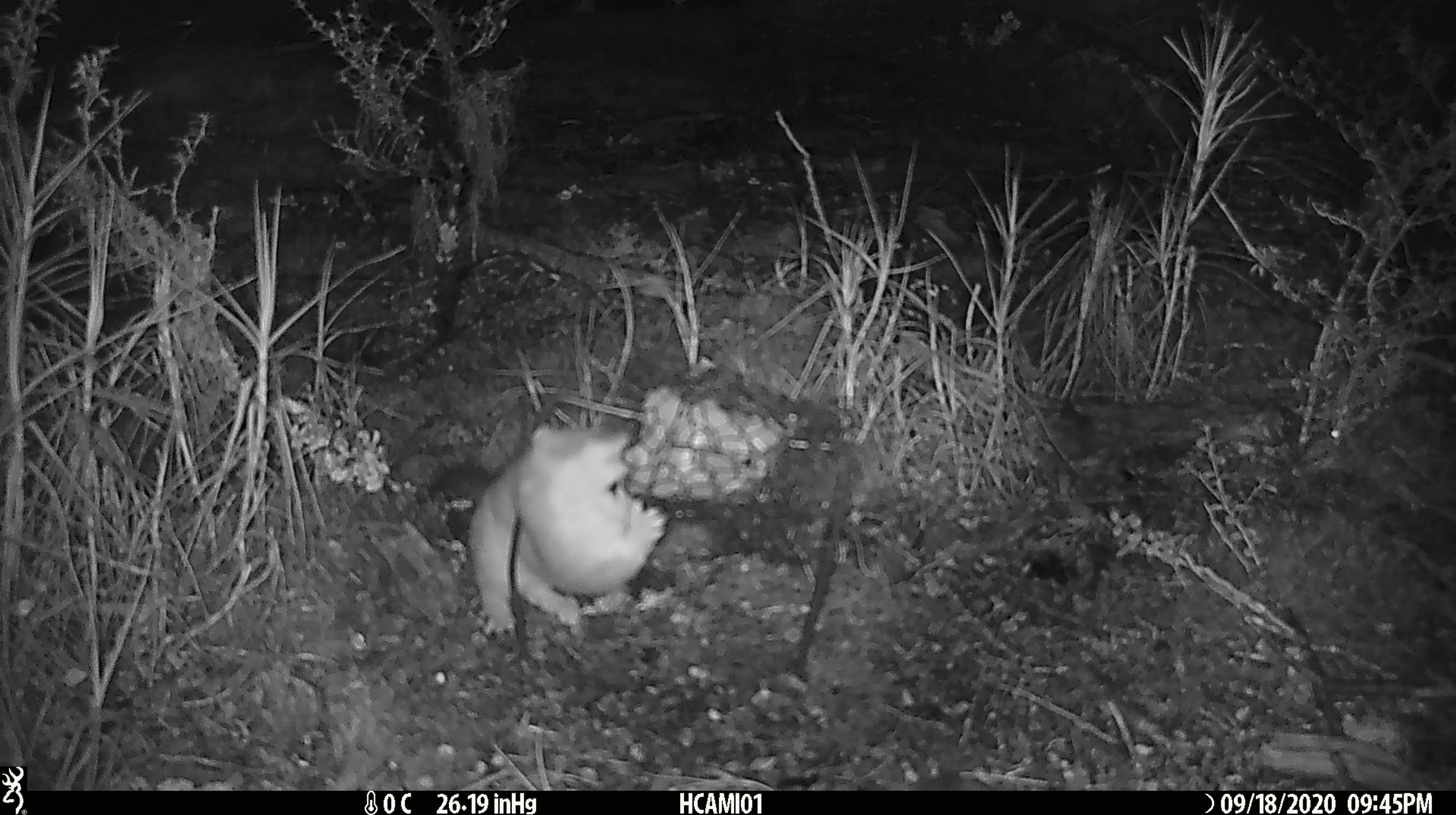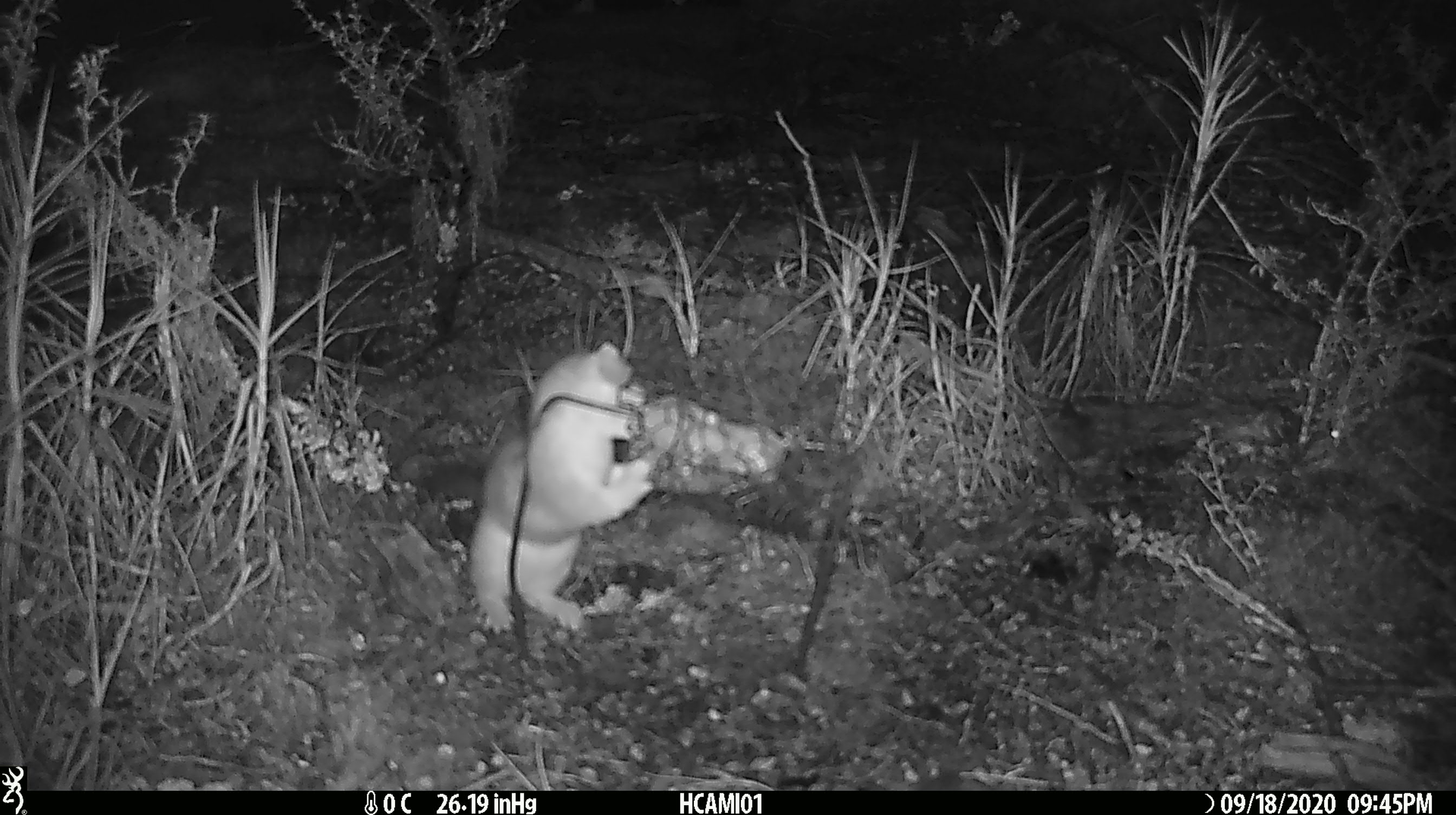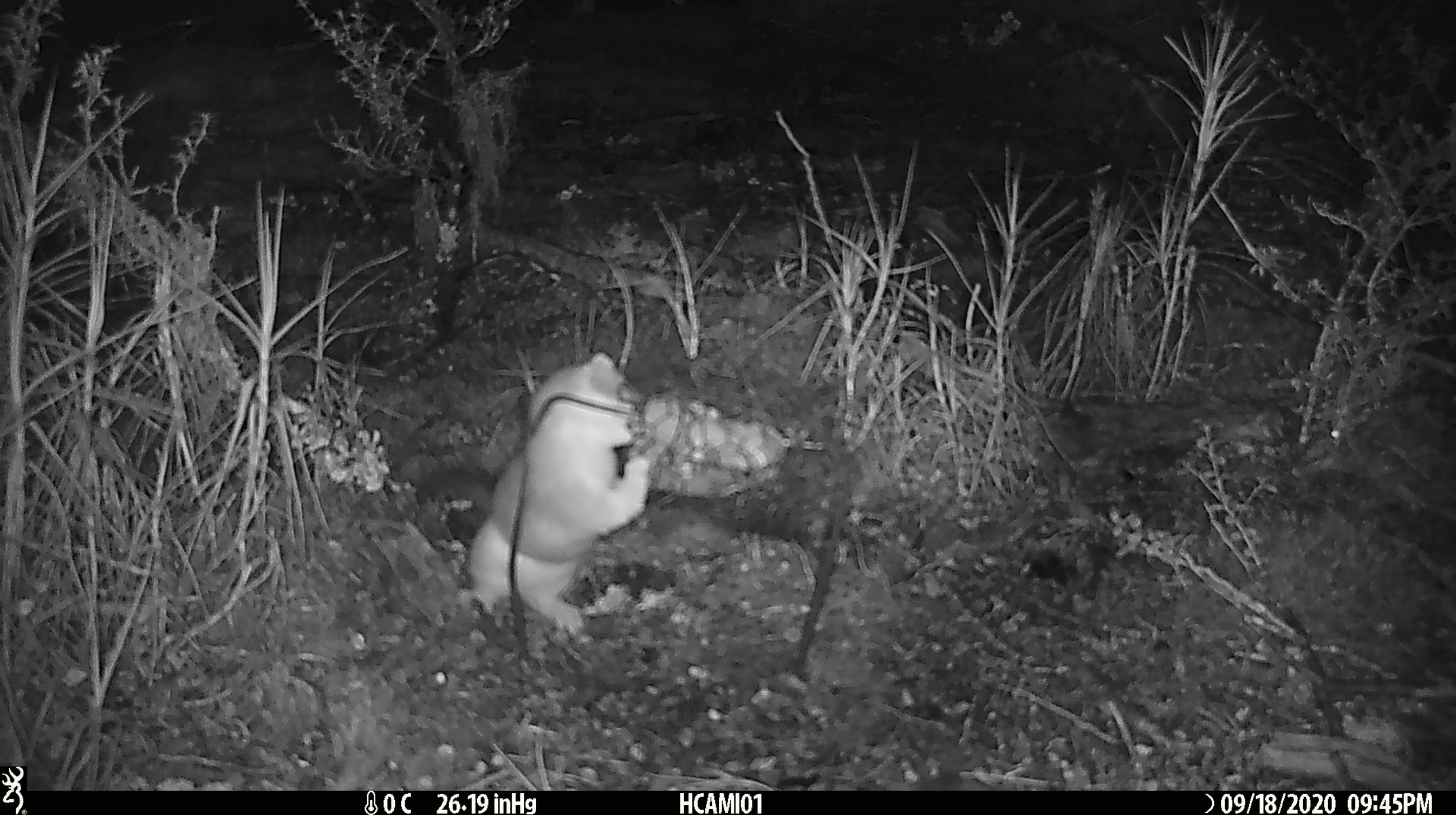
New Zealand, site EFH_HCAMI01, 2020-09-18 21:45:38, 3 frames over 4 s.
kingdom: Animalia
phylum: Chordata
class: Mammalia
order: Carnivora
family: Mustelidae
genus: Mustela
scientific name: Mustela erminea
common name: stoat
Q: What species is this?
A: Stoat (Mustela erminea).